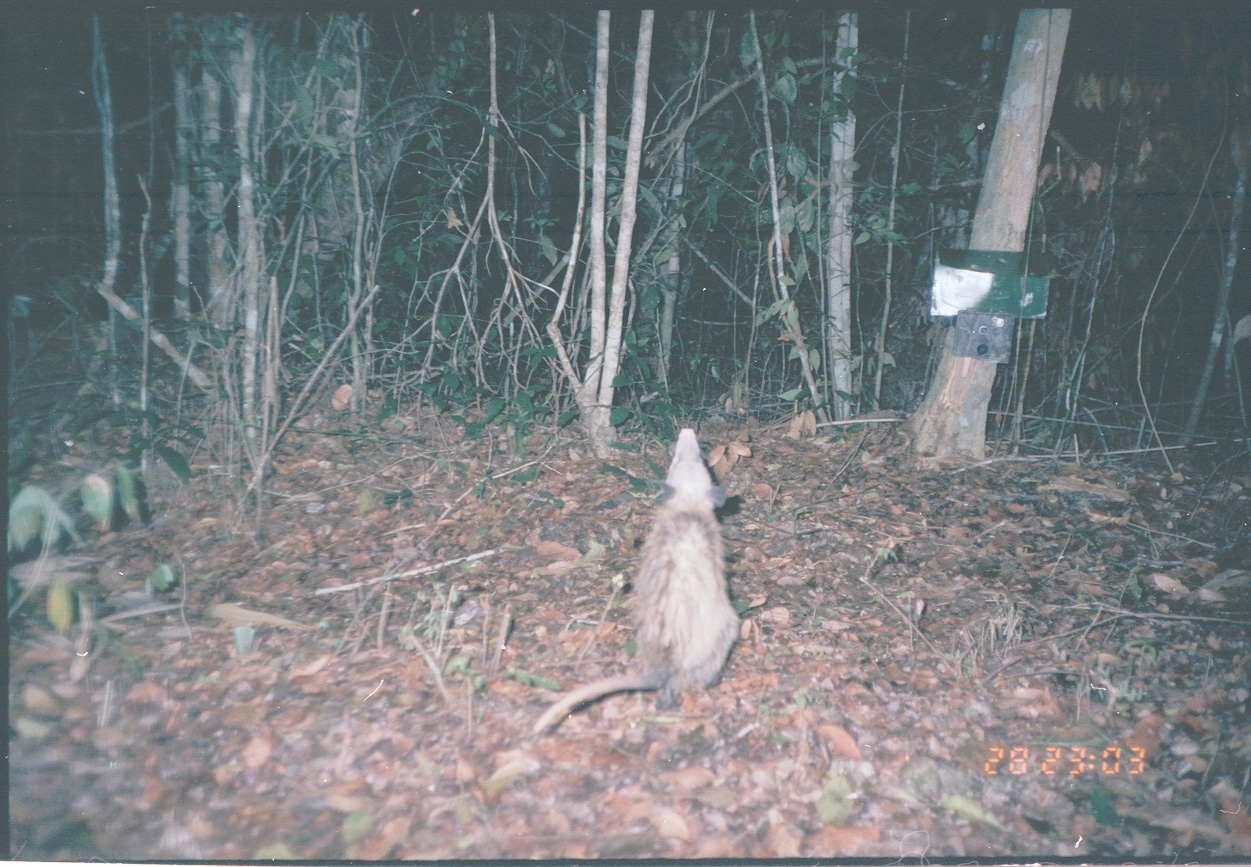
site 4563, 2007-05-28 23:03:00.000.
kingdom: Animalia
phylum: Chordata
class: Mammalia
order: Didelphimorphia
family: Didelphidae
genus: Didelphis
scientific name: Didelphis virginiana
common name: virginia opossum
Didelphis virginiana (virginia opossum), count 1.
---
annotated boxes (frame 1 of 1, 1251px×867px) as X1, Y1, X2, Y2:
didelphis virginiana: 531, 424, 737, 733